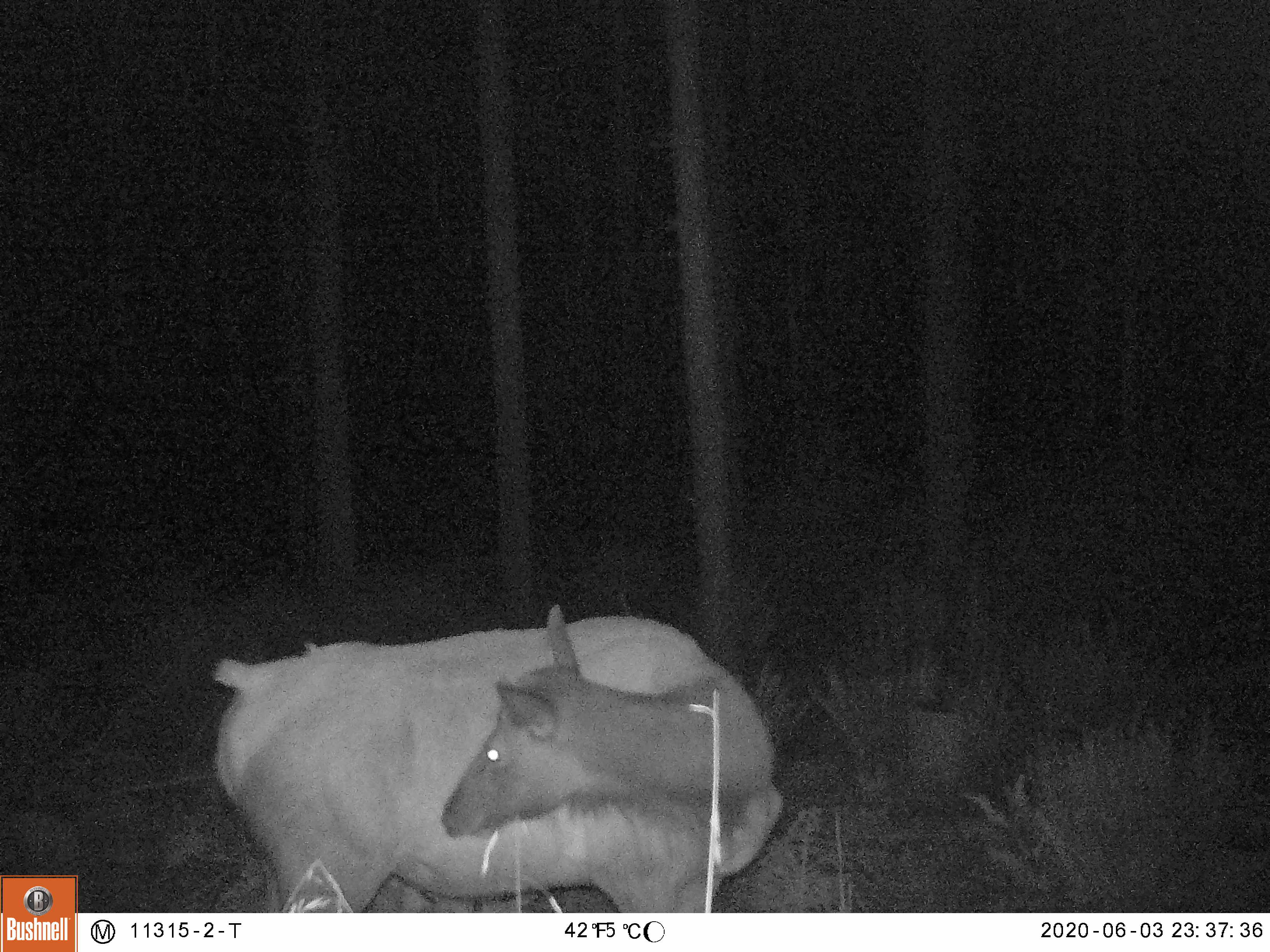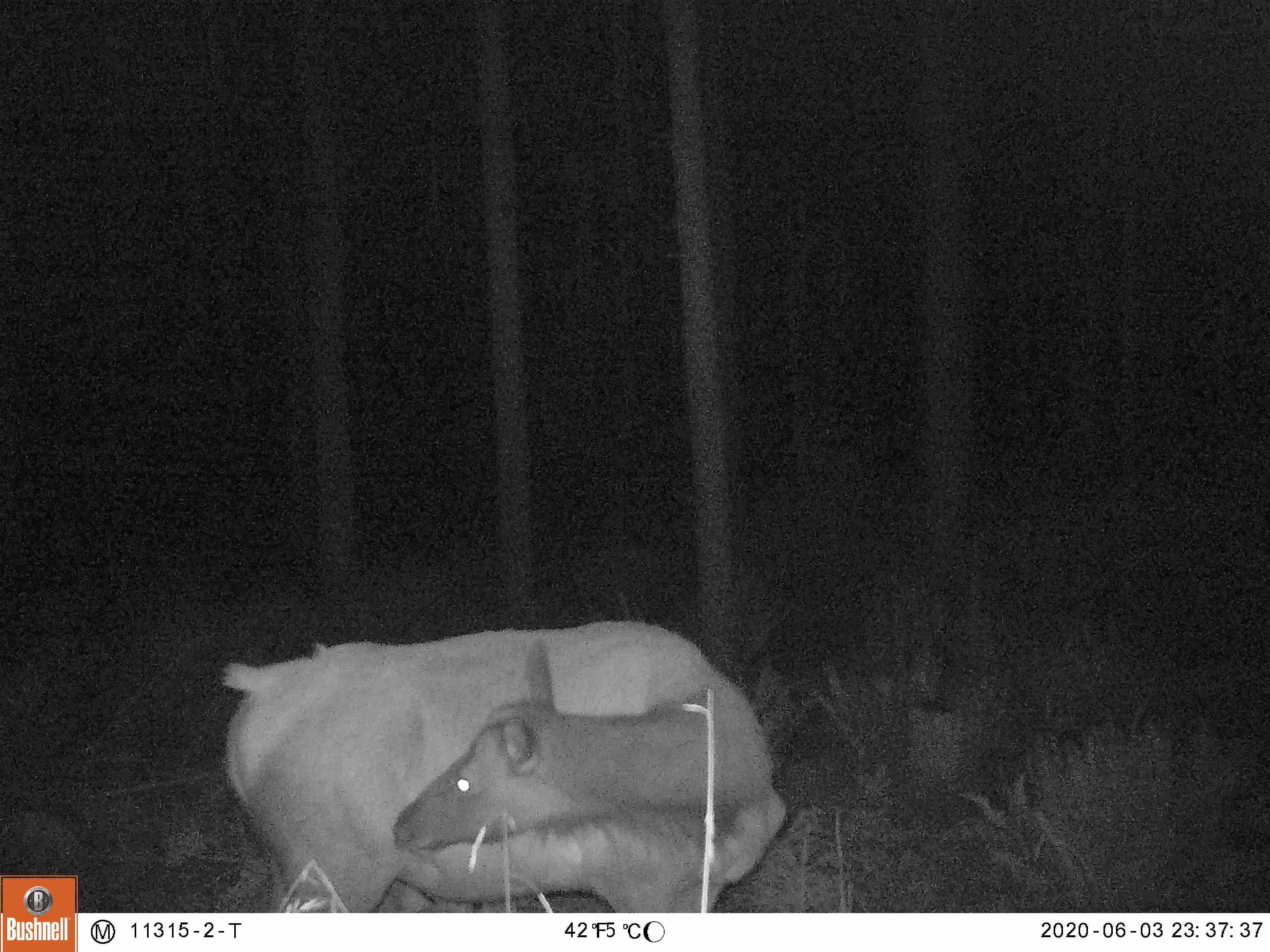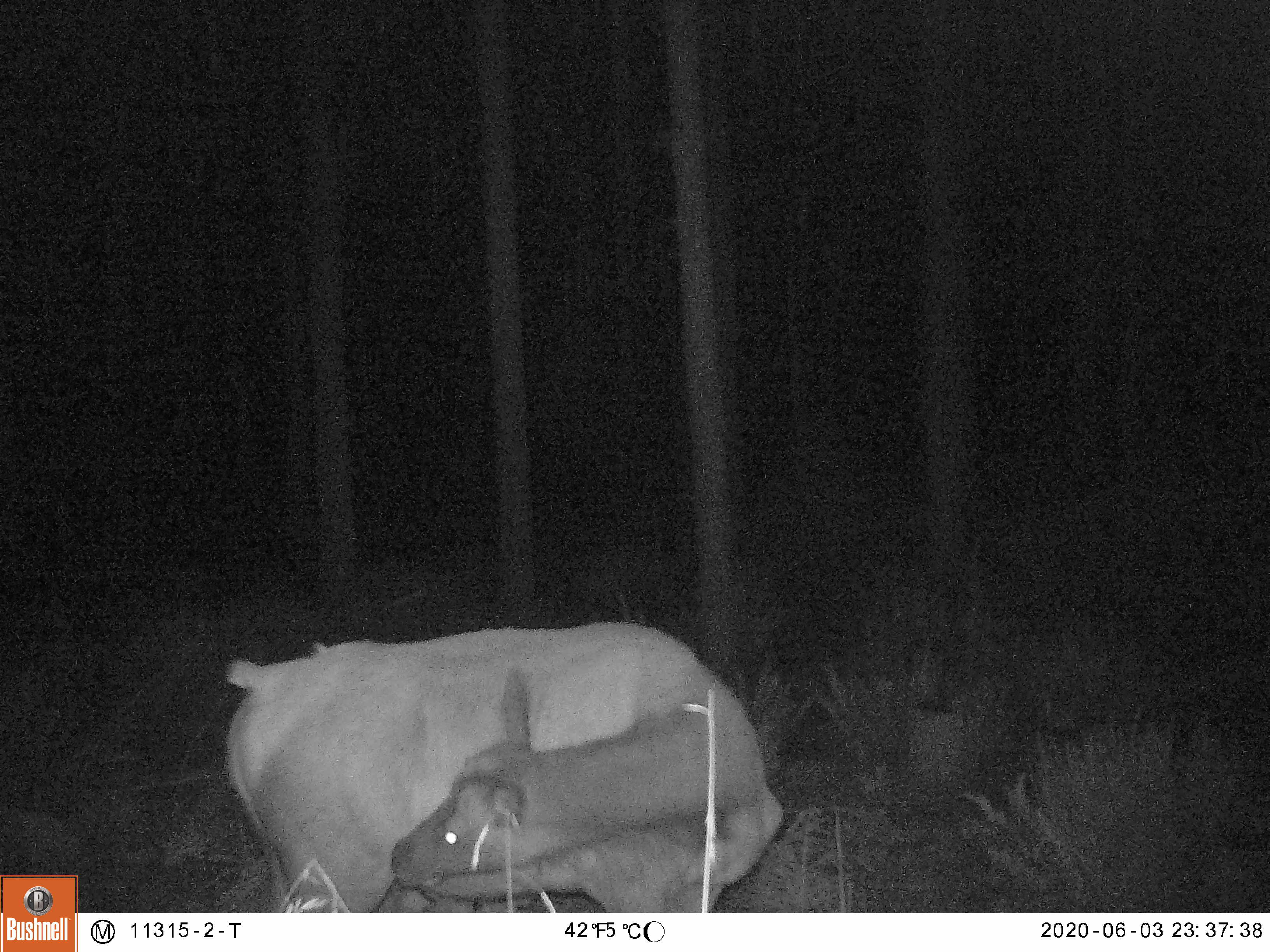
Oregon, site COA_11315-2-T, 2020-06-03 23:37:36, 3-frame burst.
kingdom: Animalia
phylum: Chordata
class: Mammalia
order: Artiodactyla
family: Cervidae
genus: Cervus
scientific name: Cervus canadensis roosevelti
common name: roosevelt elk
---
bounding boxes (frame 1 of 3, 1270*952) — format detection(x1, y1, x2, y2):
roosevelt elk: detection(199, 593, 801, 909)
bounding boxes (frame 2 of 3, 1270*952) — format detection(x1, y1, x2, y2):
roosevelt elk: detection(212, 596, 792, 904)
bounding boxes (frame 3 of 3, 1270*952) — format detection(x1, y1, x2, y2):
roosevelt elk: detection(210, 609, 788, 904)